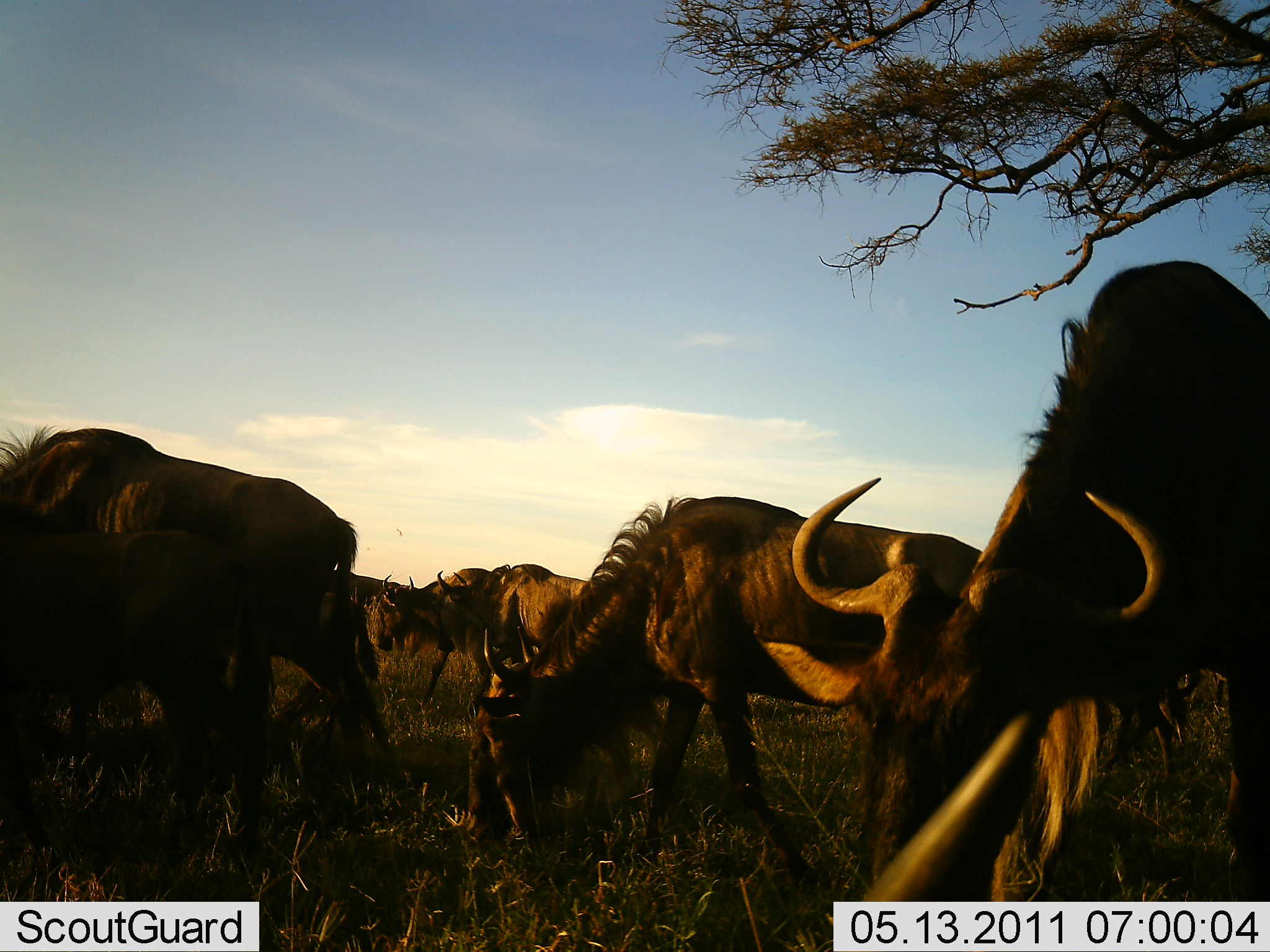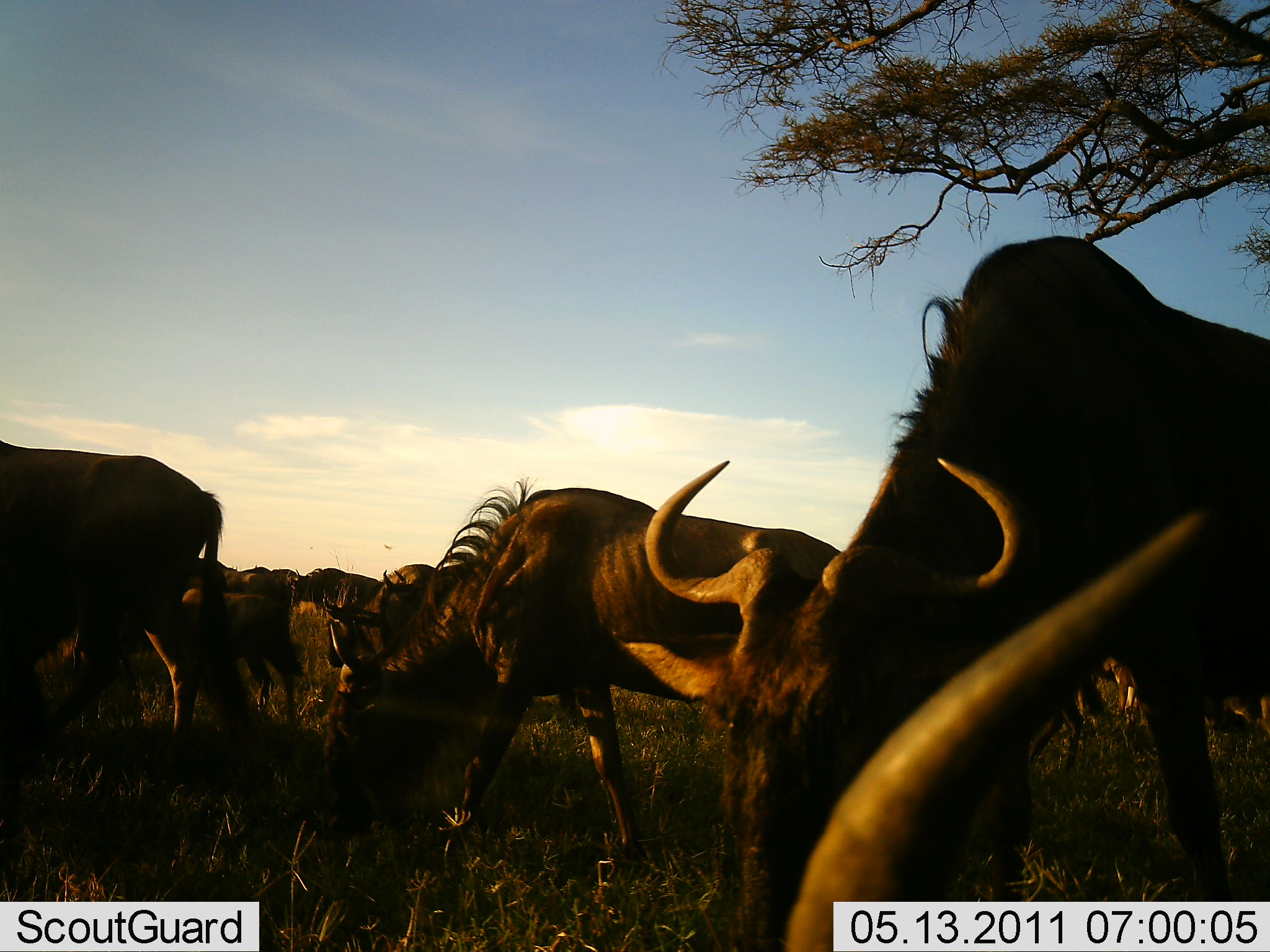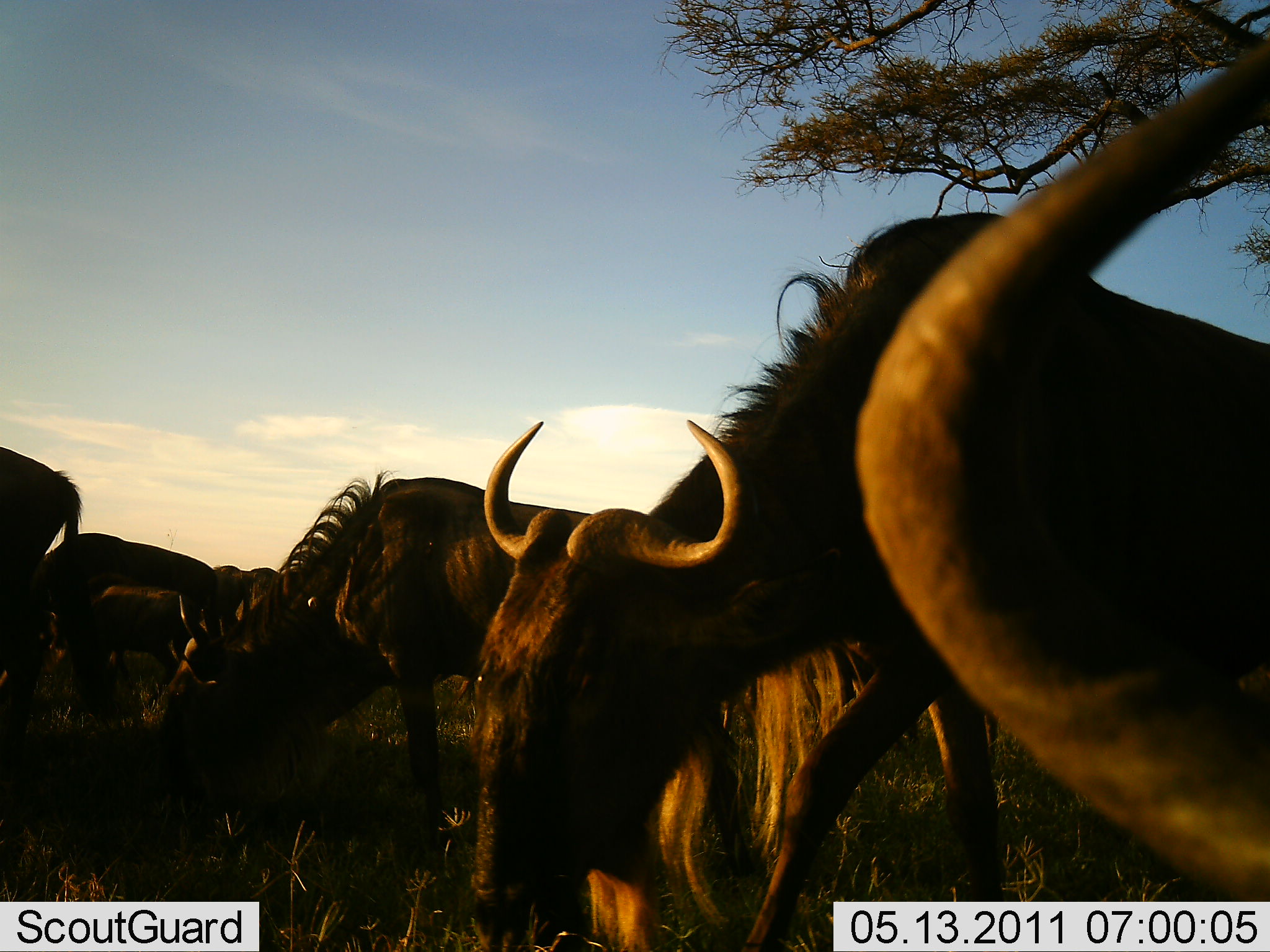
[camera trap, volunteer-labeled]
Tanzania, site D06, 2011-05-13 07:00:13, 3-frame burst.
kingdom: Animalia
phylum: Chordata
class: Mammalia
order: Artiodactyla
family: Bovidae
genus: Connochaetes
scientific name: Connochaetes taurinus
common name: blue wildebeest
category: wildebeest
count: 10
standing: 0%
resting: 0%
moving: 82%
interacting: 9%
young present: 9%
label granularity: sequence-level